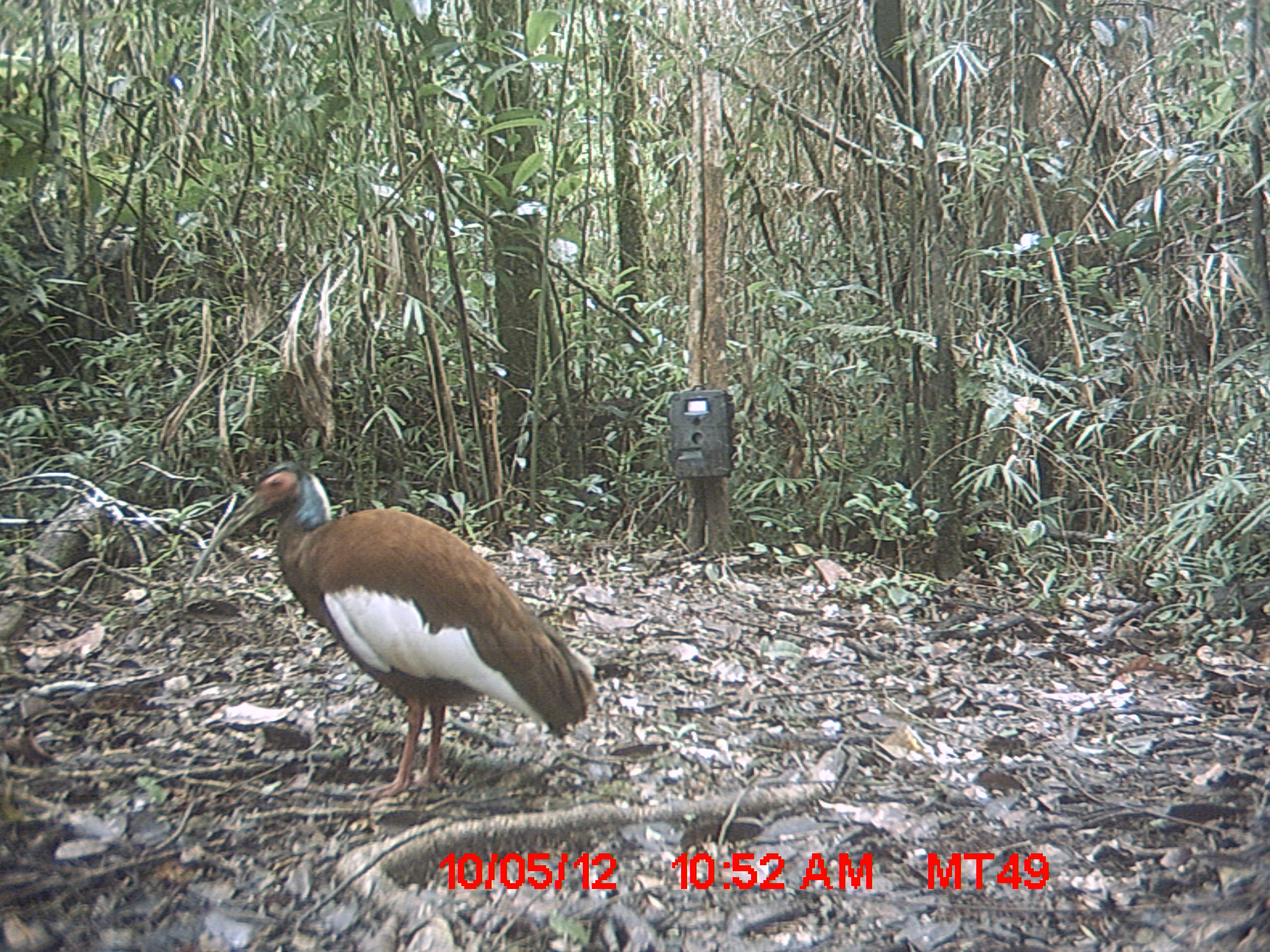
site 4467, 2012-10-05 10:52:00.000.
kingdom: Animalia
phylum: Chordata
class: Aves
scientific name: Aves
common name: bird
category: unknown bird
Unknown bird (bird) (Aves), count 1.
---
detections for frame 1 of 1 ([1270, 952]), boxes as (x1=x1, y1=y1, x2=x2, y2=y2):
unknown bird: (x1=186, y1=458, x2=602, y2=799)